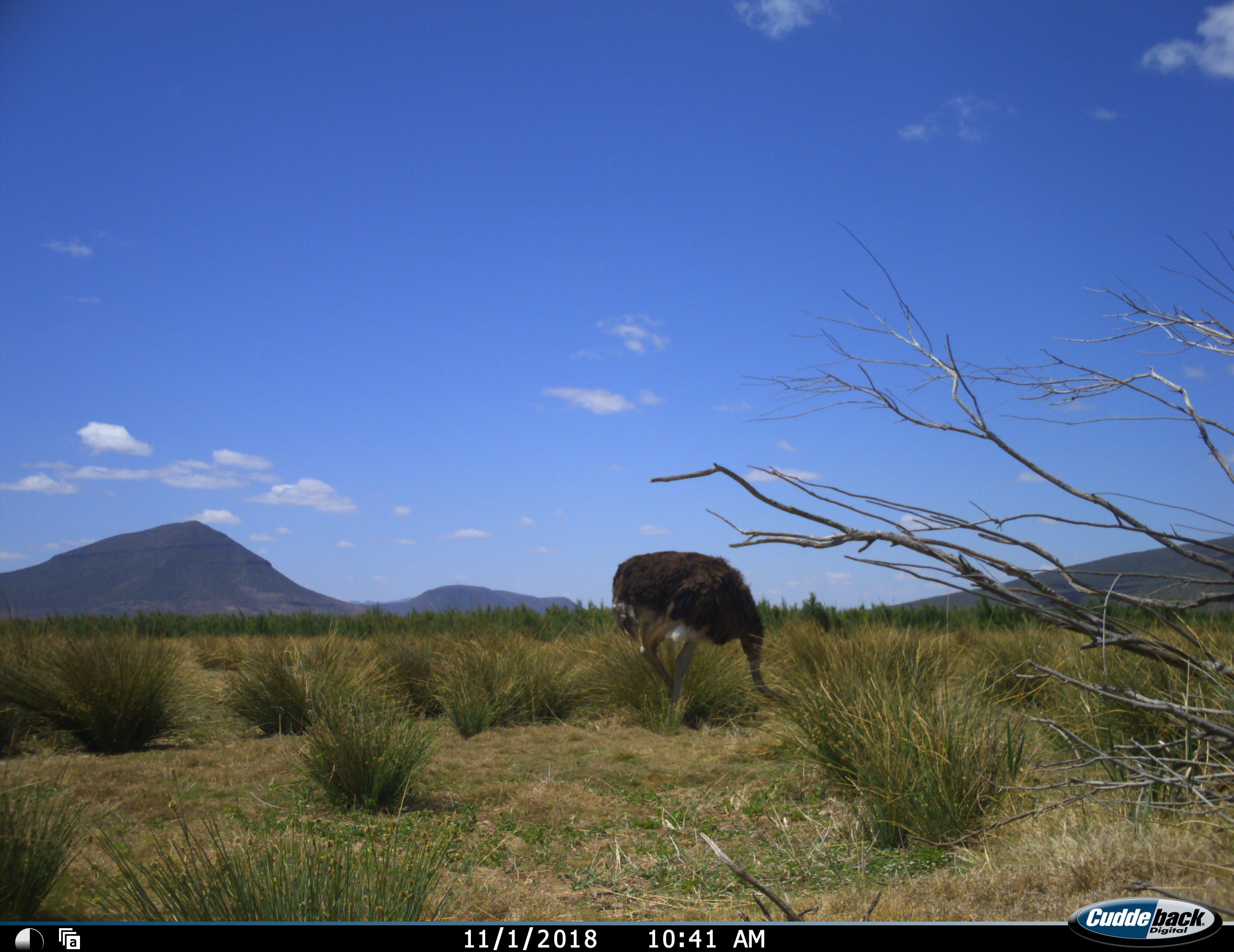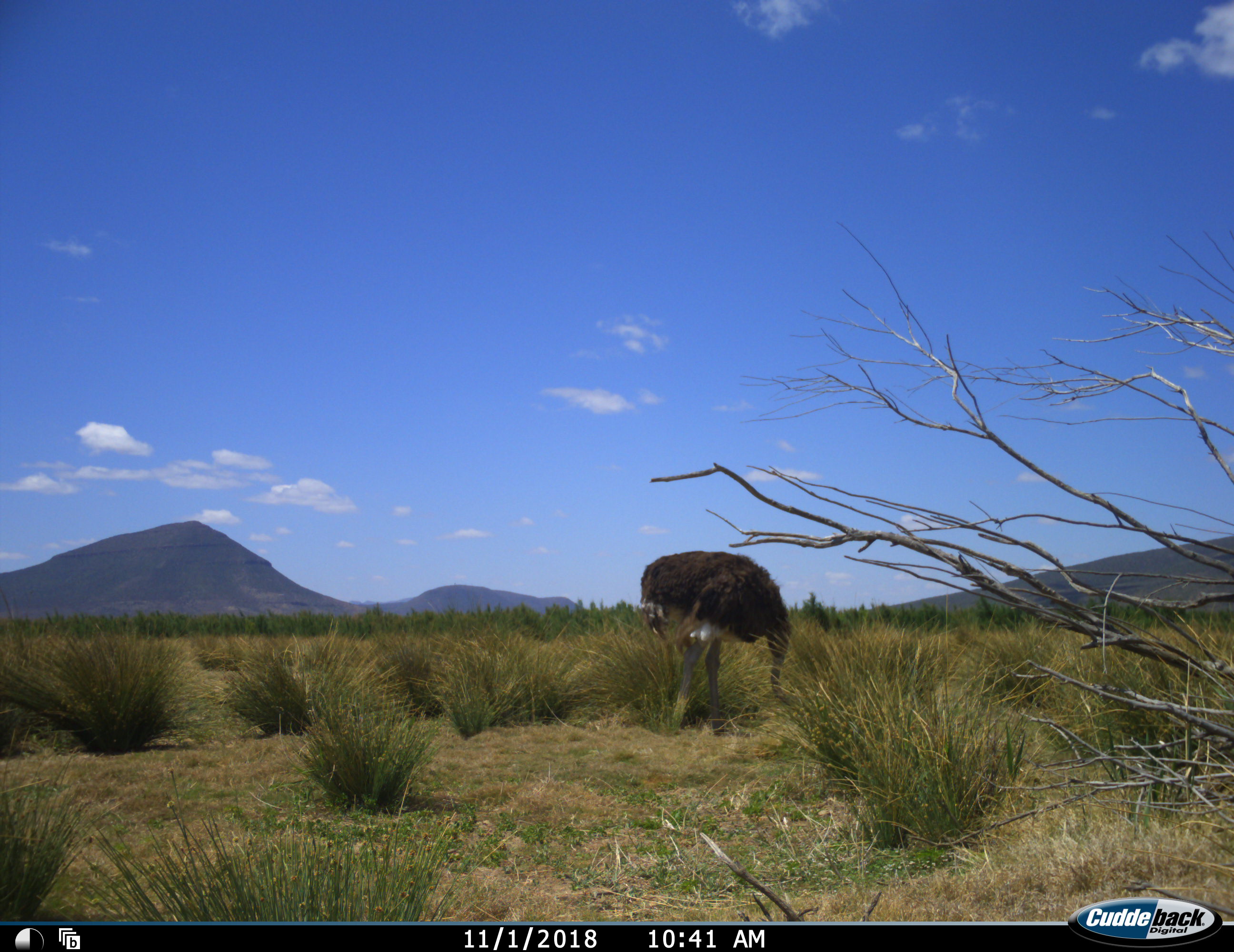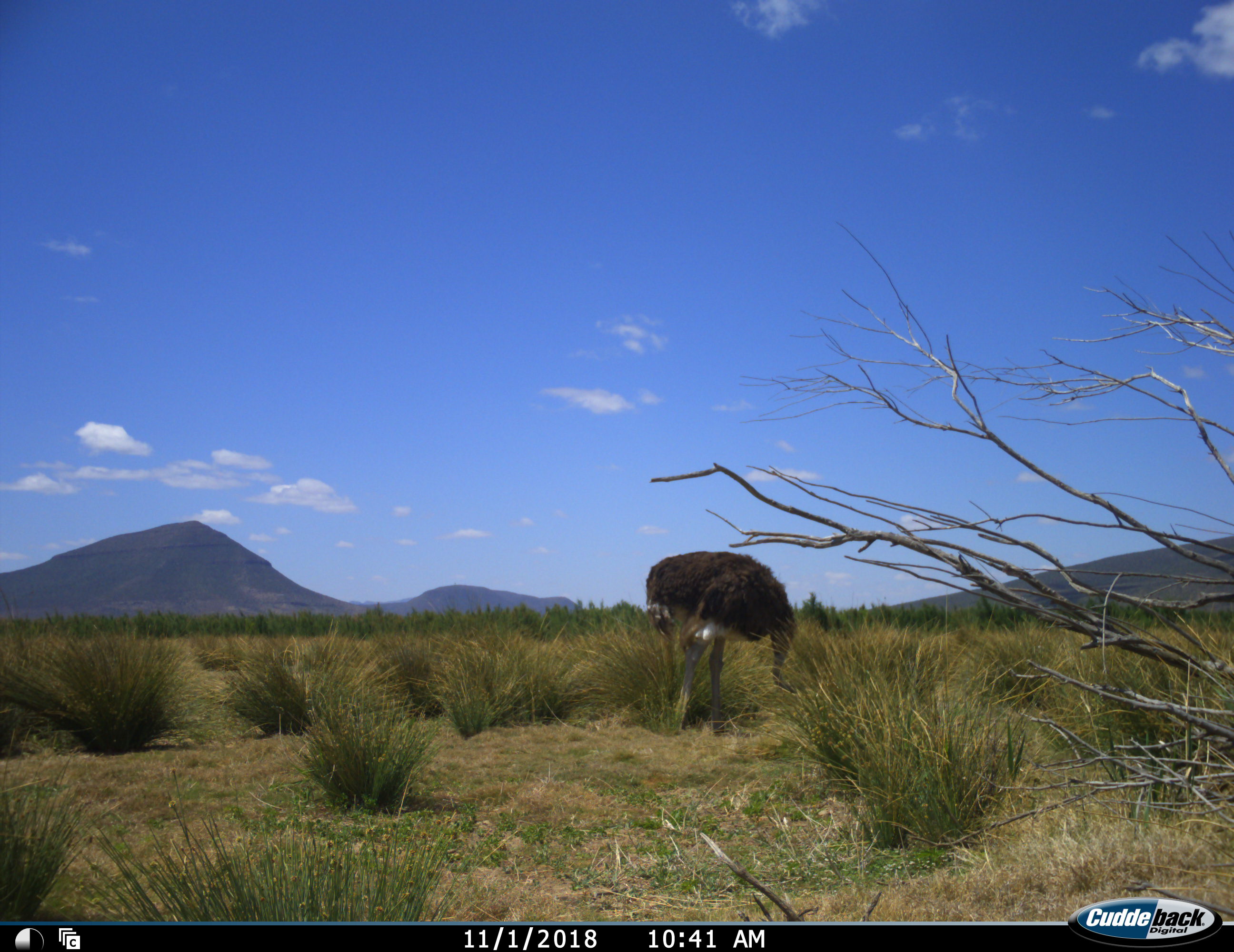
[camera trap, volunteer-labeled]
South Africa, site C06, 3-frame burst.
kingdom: Animalia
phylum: Chordata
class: Aves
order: Struthioniformes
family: Struthionidae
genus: Struthio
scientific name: Struthio camelus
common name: ostrich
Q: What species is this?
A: Ostrich (Struthio camelus).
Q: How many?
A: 1.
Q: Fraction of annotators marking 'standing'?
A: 10%.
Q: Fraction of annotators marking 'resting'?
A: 0%.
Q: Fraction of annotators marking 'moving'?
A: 0%.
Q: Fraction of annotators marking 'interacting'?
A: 0%.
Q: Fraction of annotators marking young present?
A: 0%.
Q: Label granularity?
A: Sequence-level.